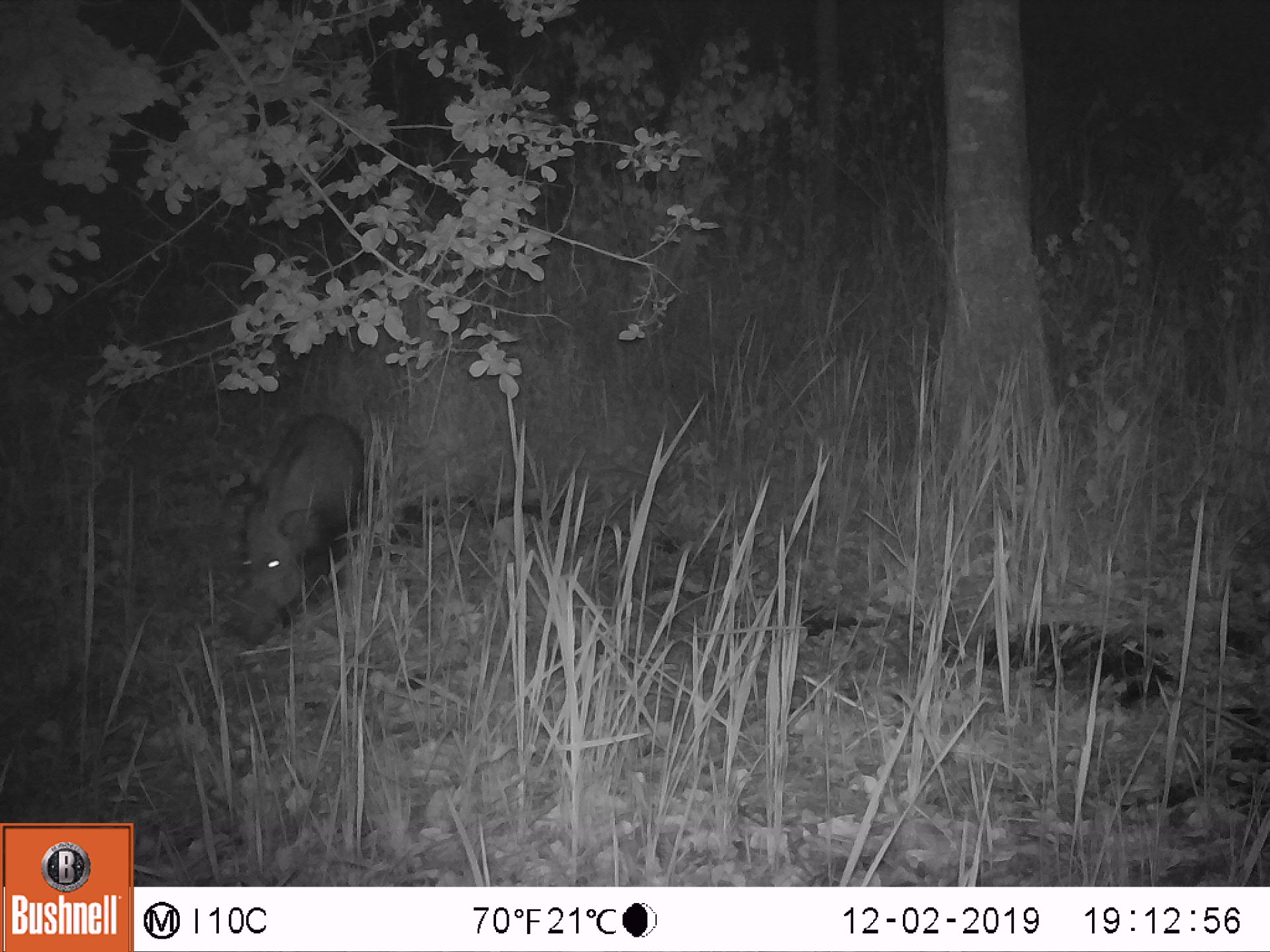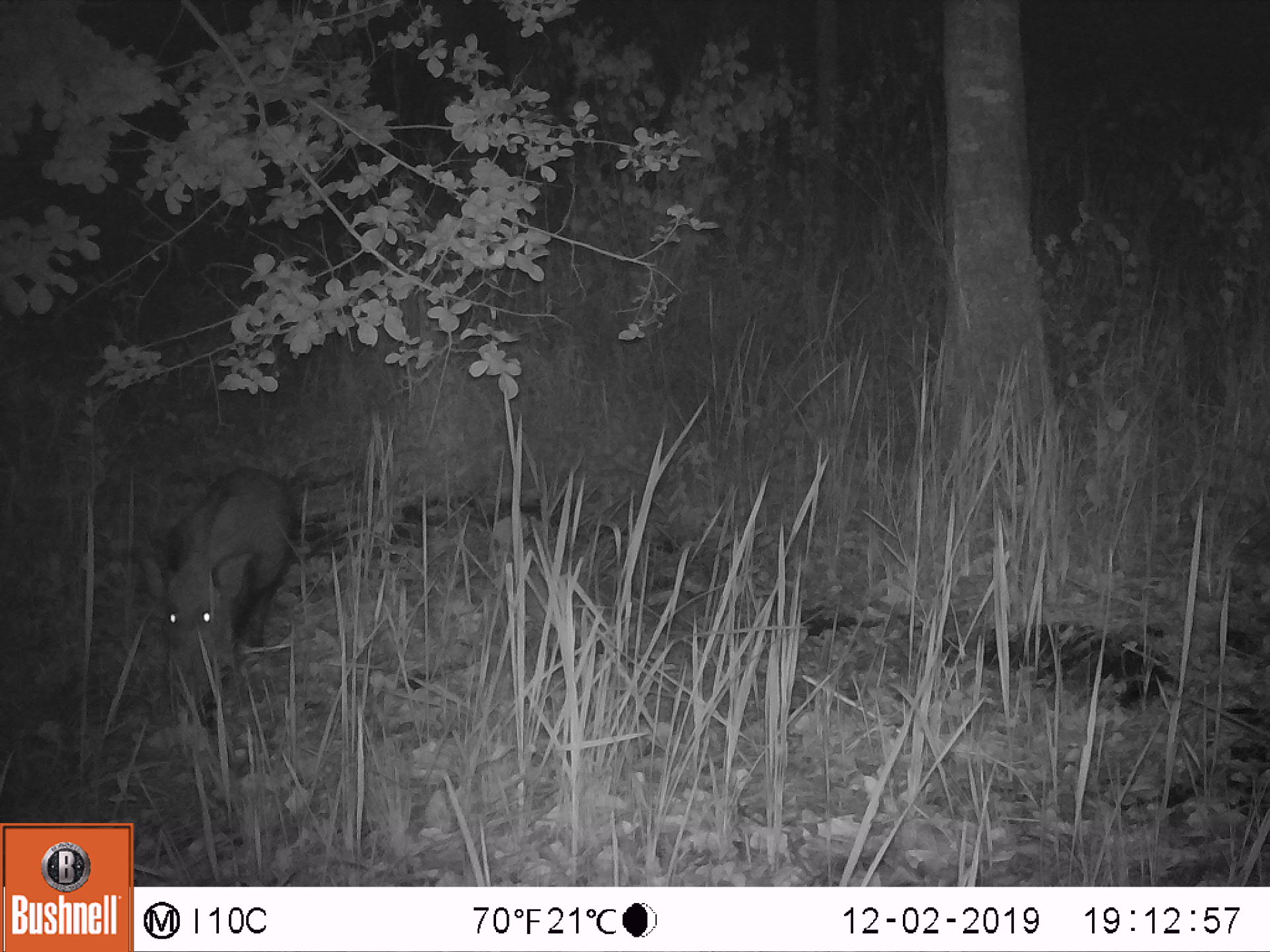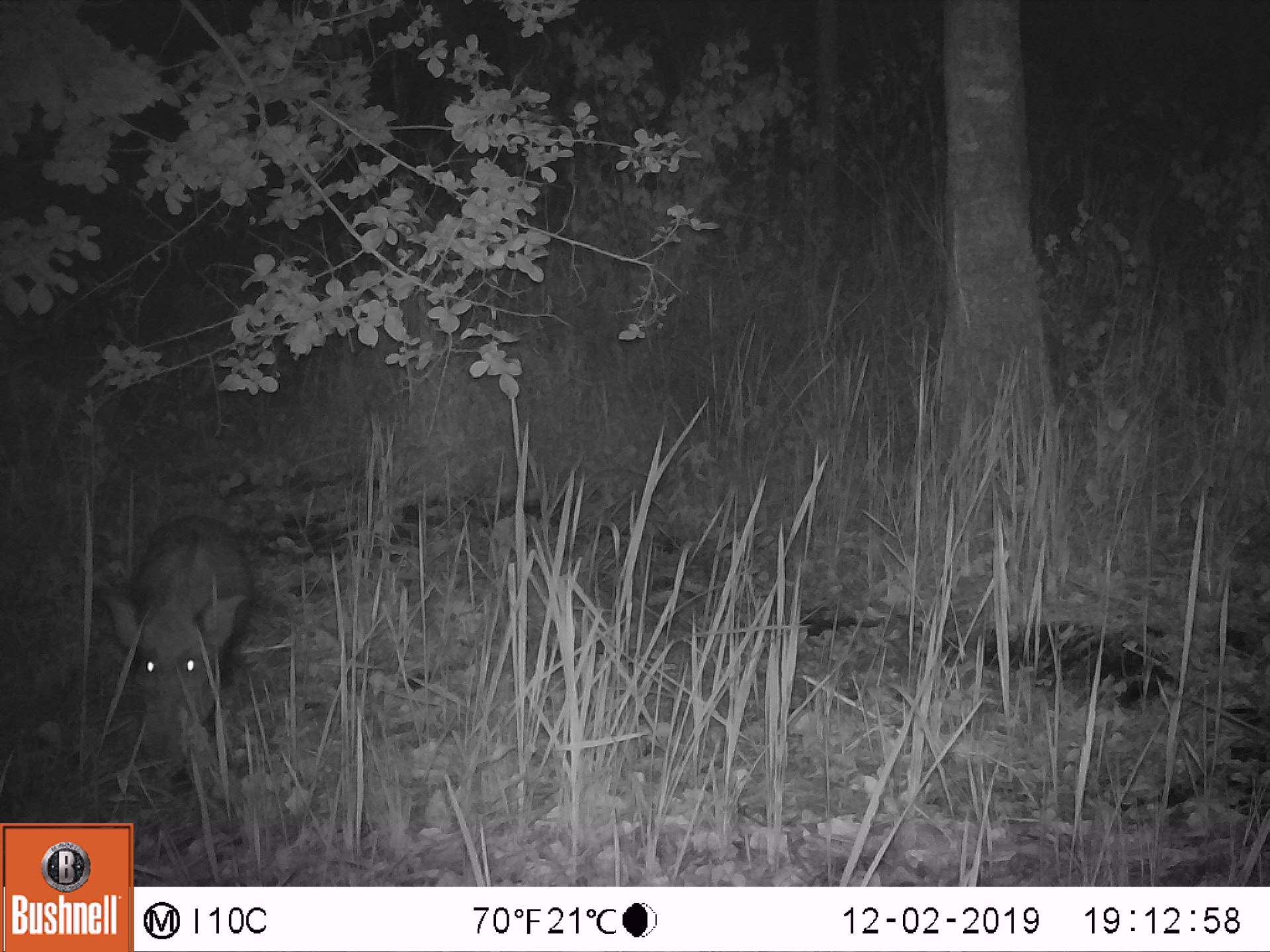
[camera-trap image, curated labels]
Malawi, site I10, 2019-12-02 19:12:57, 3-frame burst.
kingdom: Animalia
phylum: Chordata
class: Mammalia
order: Artiodactyla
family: Suidae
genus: Potamochoerus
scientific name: Potamochoerus larvatus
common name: bushpig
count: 1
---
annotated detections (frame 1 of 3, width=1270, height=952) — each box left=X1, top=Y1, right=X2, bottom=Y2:
bushpig: left=211, top=399, right=379, bottom=659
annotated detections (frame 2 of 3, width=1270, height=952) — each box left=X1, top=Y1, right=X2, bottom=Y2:
bushpig: left=132, top=454, right=305, bottom=732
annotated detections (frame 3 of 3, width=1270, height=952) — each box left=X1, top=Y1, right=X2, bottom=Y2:
bushpig: left=88, top=507, right=259, bottom=800